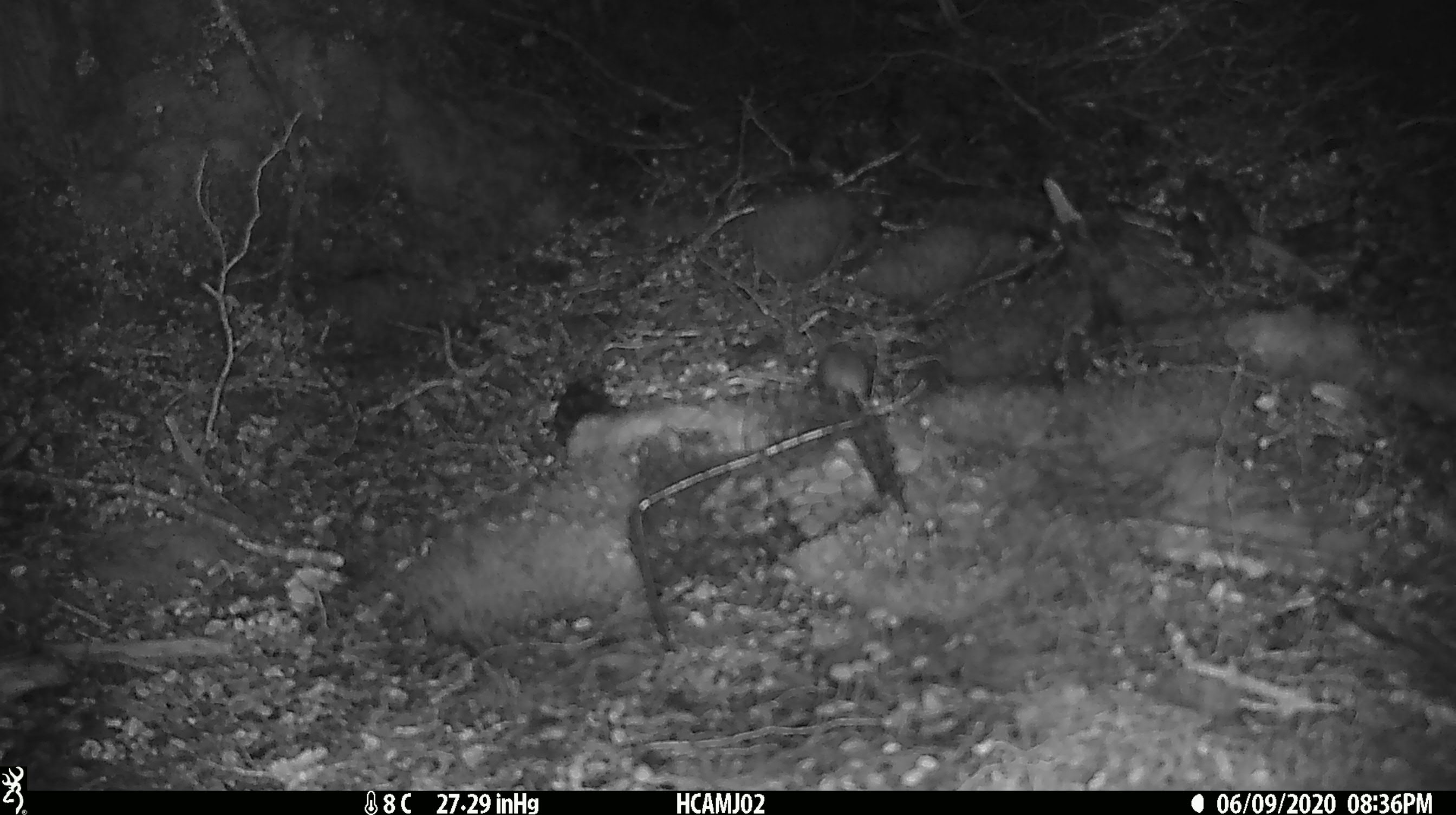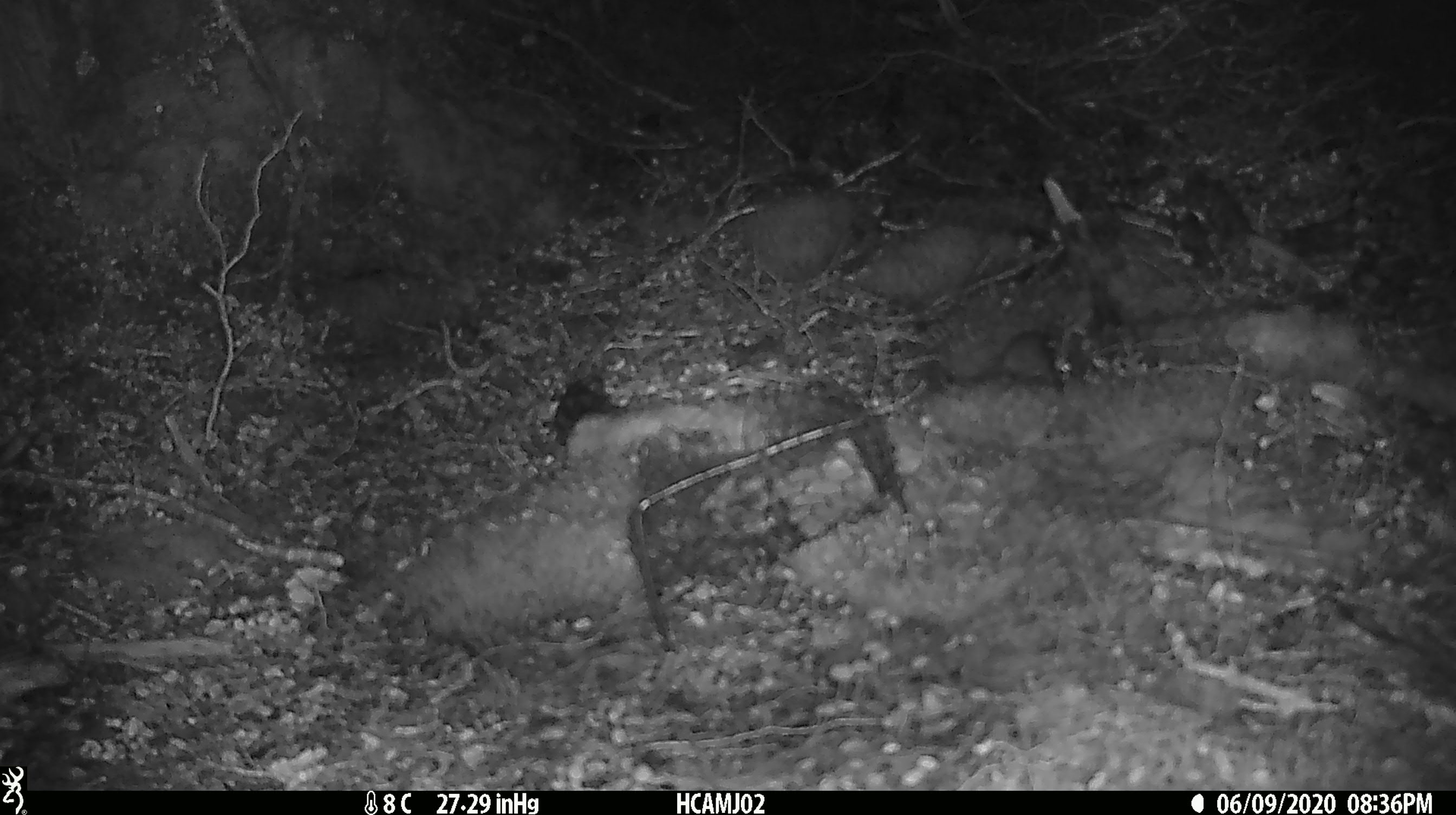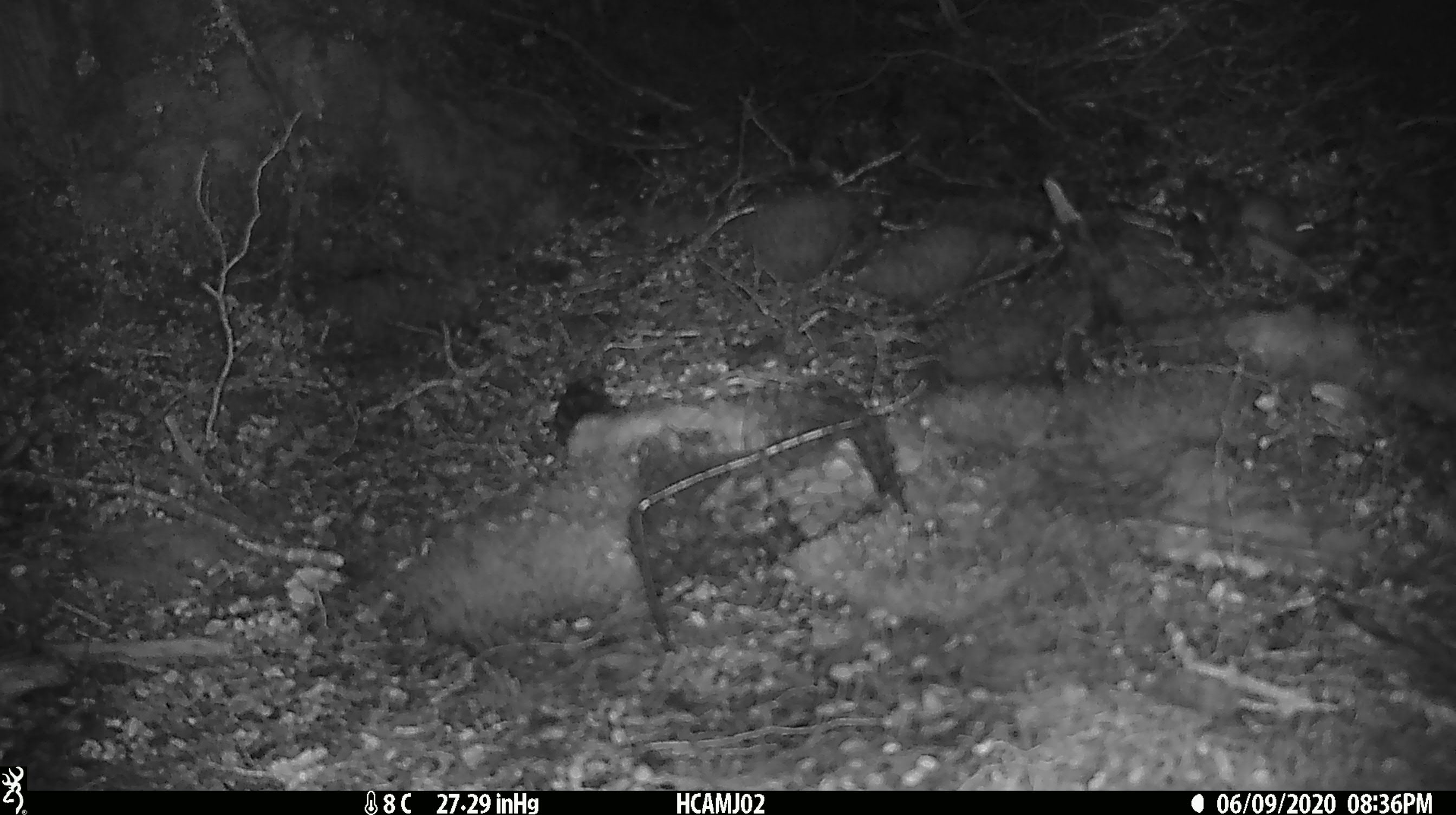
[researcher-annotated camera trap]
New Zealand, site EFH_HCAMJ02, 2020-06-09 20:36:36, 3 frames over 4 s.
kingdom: Animalia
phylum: Chordata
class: Mammalia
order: Rodentia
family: Muridae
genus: Mus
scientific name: Mus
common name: mouse